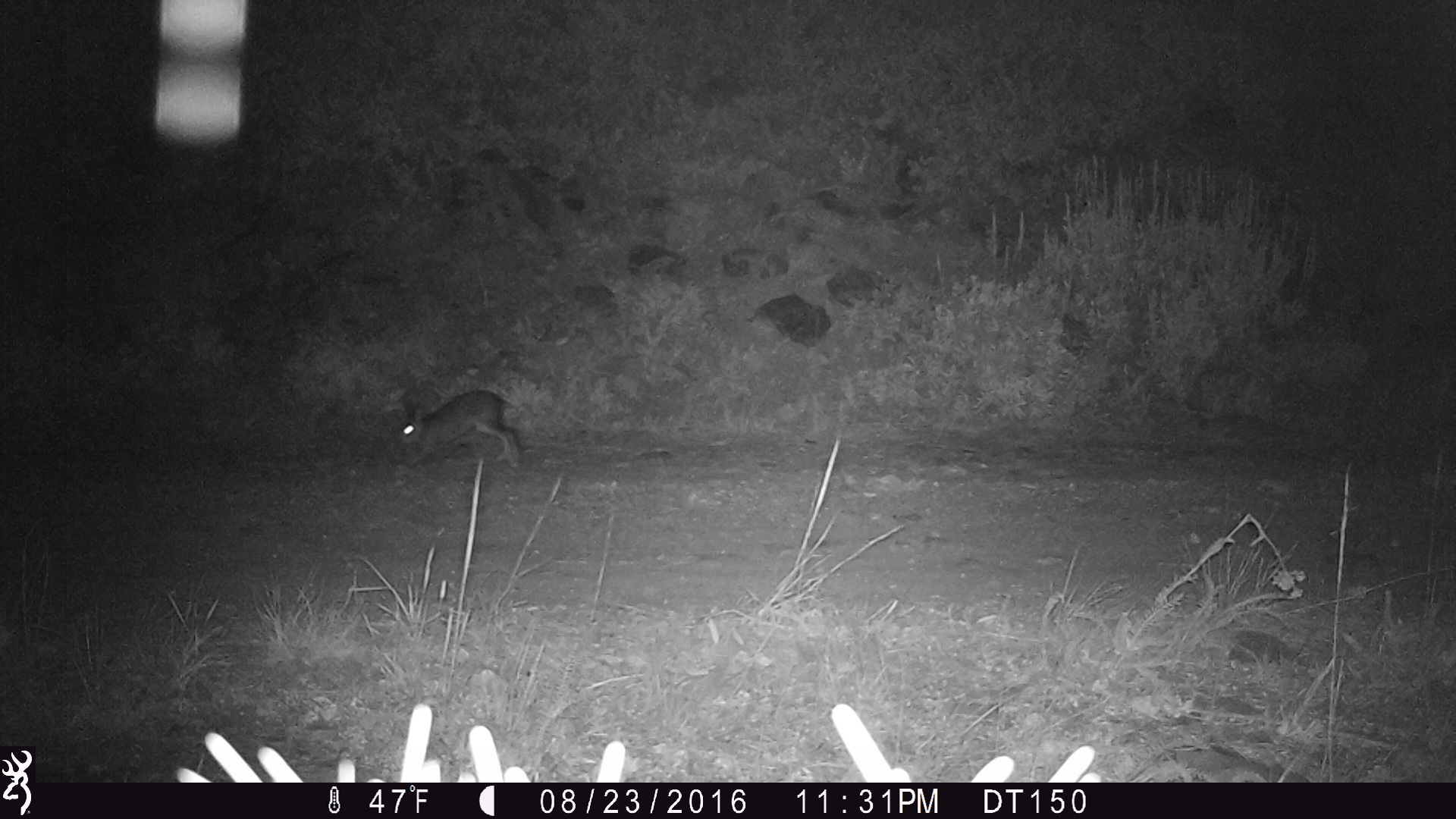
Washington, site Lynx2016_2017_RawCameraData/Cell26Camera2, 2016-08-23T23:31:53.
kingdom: Animalia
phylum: Chordata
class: Mammalia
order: Lagomorpha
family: Leporidae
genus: Lepus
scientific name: Lepus americanus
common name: snowshoe hare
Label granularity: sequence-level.